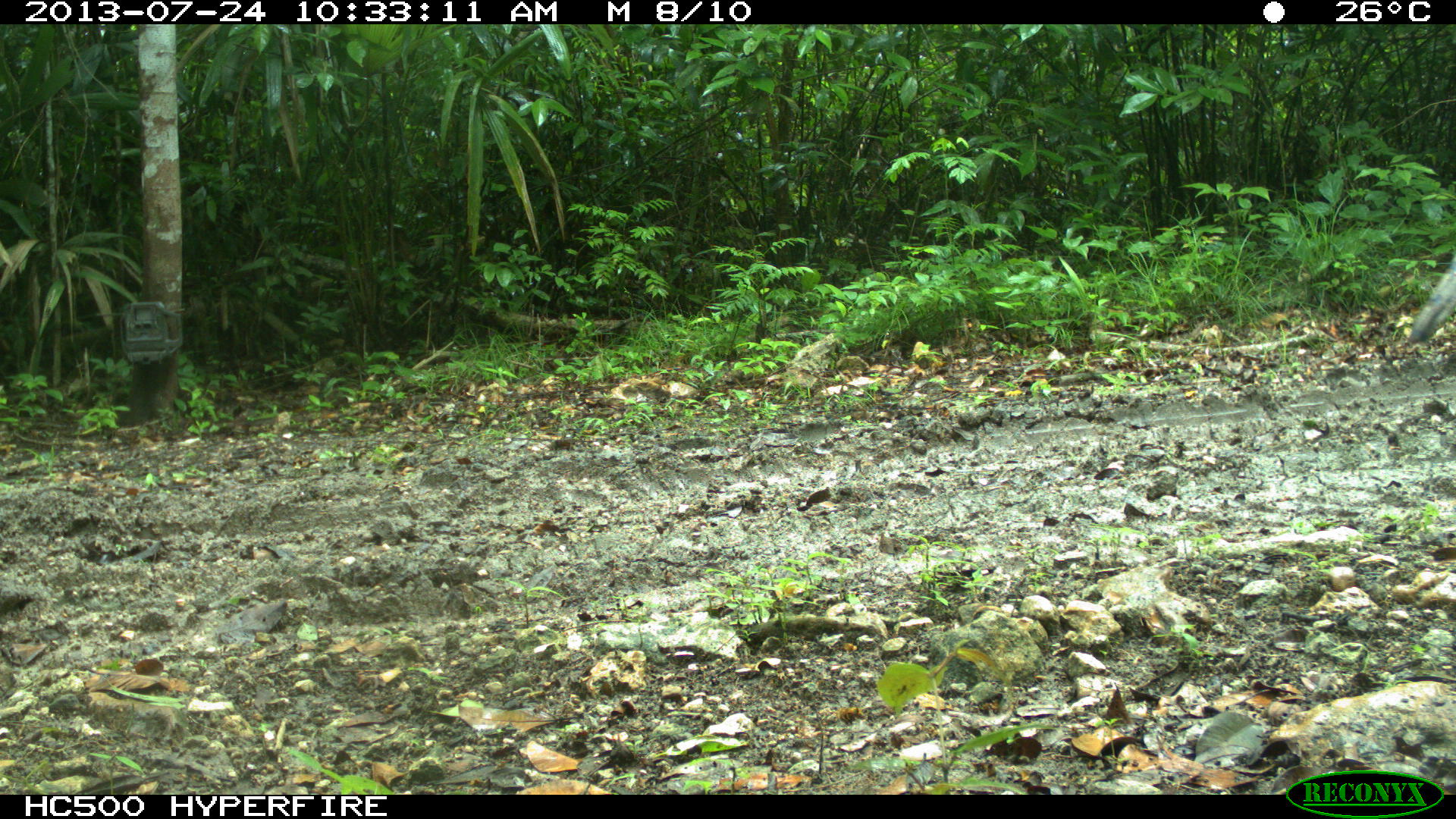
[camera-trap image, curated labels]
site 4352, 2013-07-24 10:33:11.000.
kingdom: Animalia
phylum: Chordata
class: Aves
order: Galliformes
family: Phasianidae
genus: Meleagris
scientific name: Meleagris ocellata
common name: ocellated turkey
Meleagris ocellata (ocellated turkey), count 1, sex female.